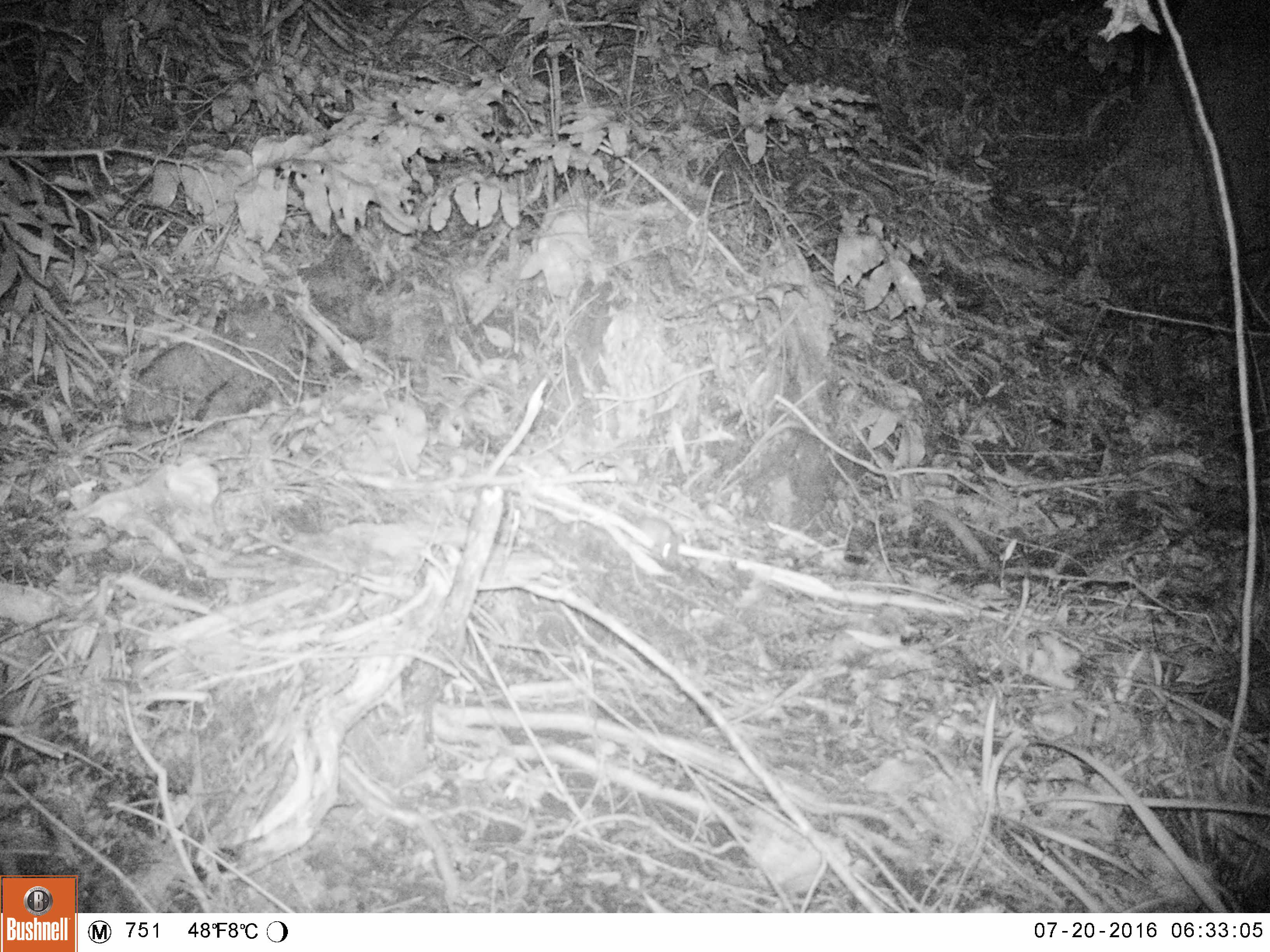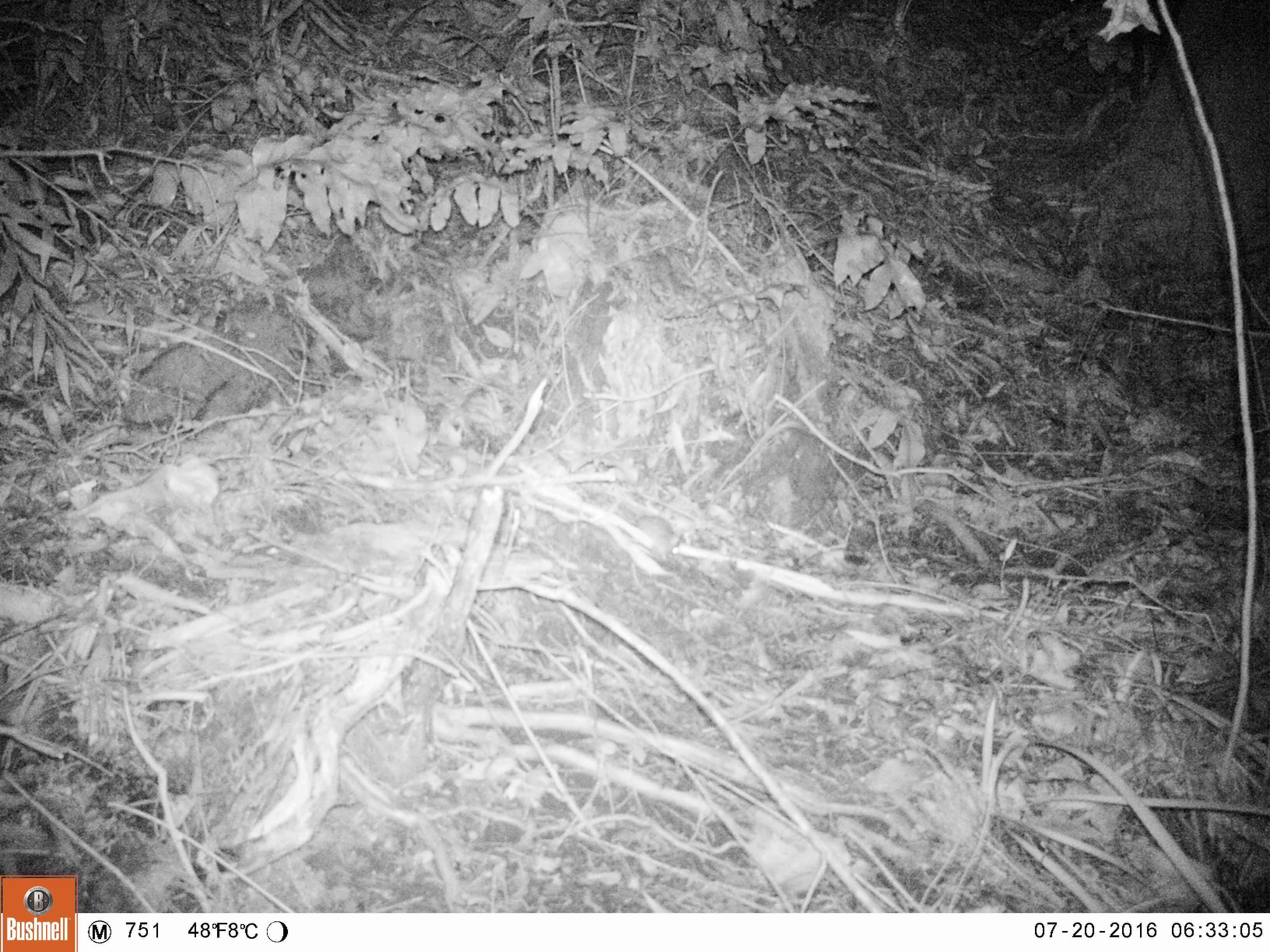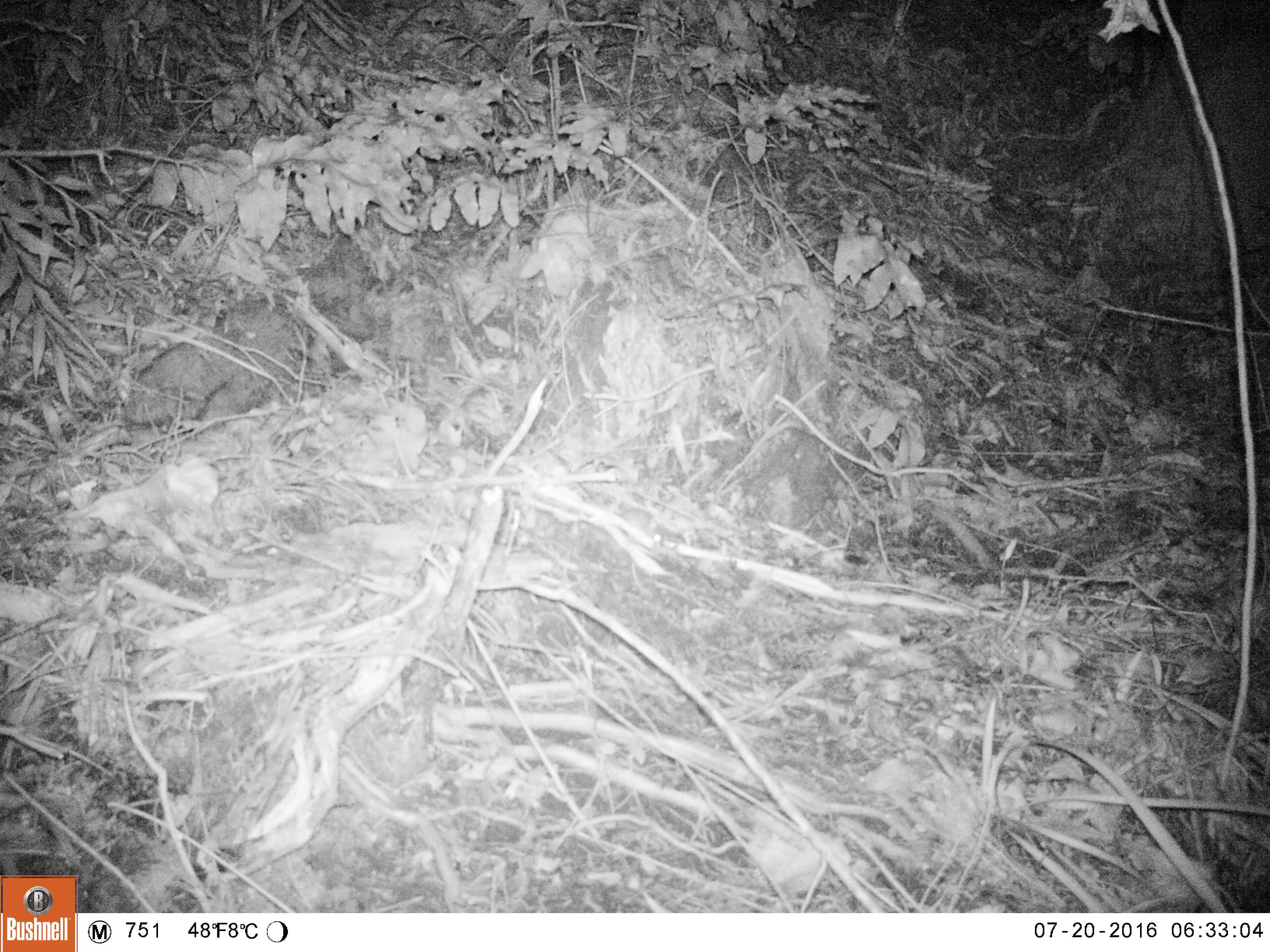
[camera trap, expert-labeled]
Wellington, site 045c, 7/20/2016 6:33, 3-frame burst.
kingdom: Animalia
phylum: Chordata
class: Mammalia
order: Rodentia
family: Muridae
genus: Mus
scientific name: Mus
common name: mouse